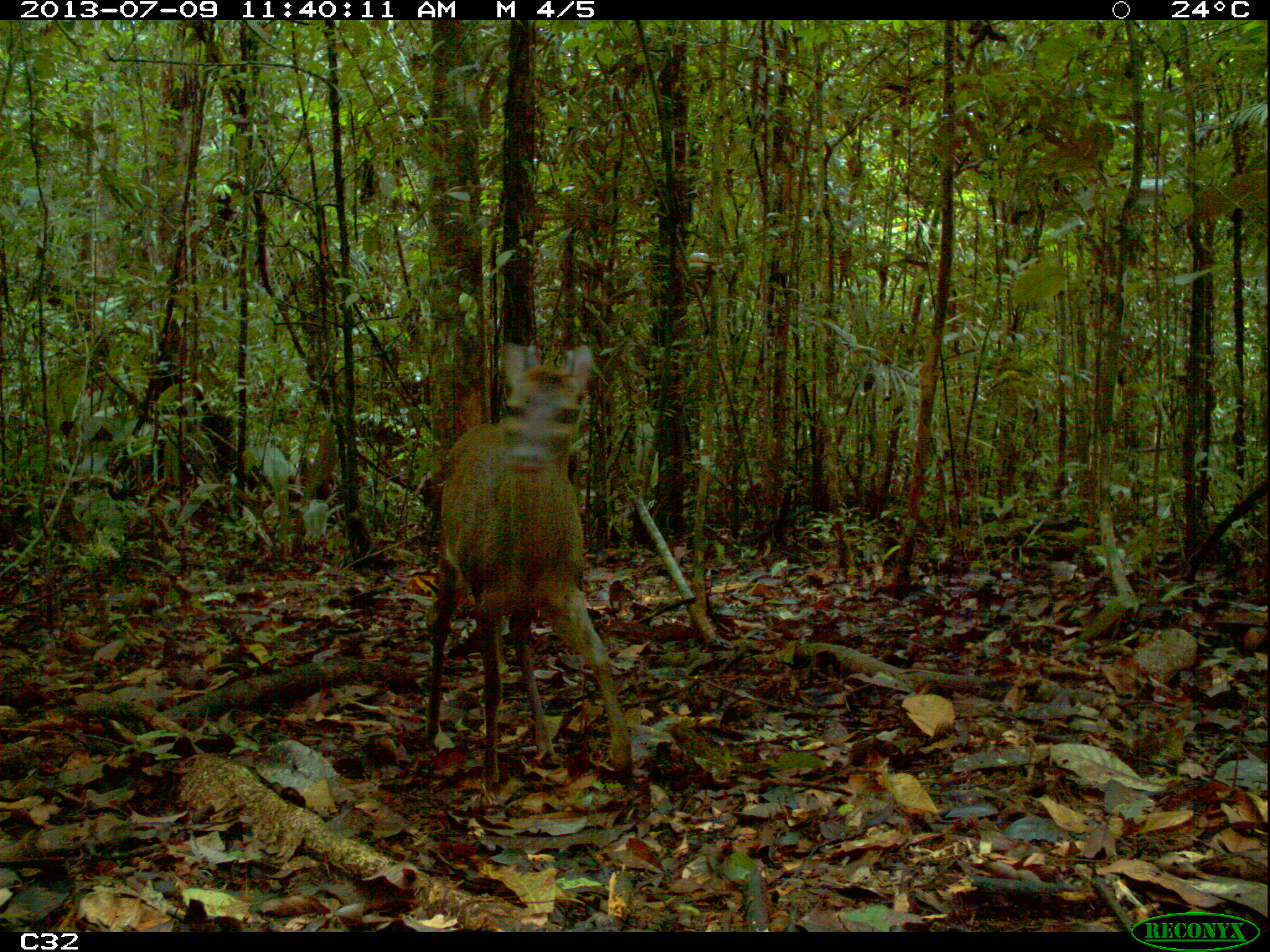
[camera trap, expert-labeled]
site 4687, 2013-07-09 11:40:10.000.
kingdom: Animalia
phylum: Chordata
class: Mammalia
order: Artiodactyla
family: Cervidae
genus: Mazama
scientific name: Mazama gouazoubira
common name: gray brocket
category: mazama gouazaoubira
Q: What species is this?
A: Mazama gouazaoubira (gray brocket) (Mazama gouazoubira).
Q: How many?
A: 1.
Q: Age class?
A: Adult.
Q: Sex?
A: Male.